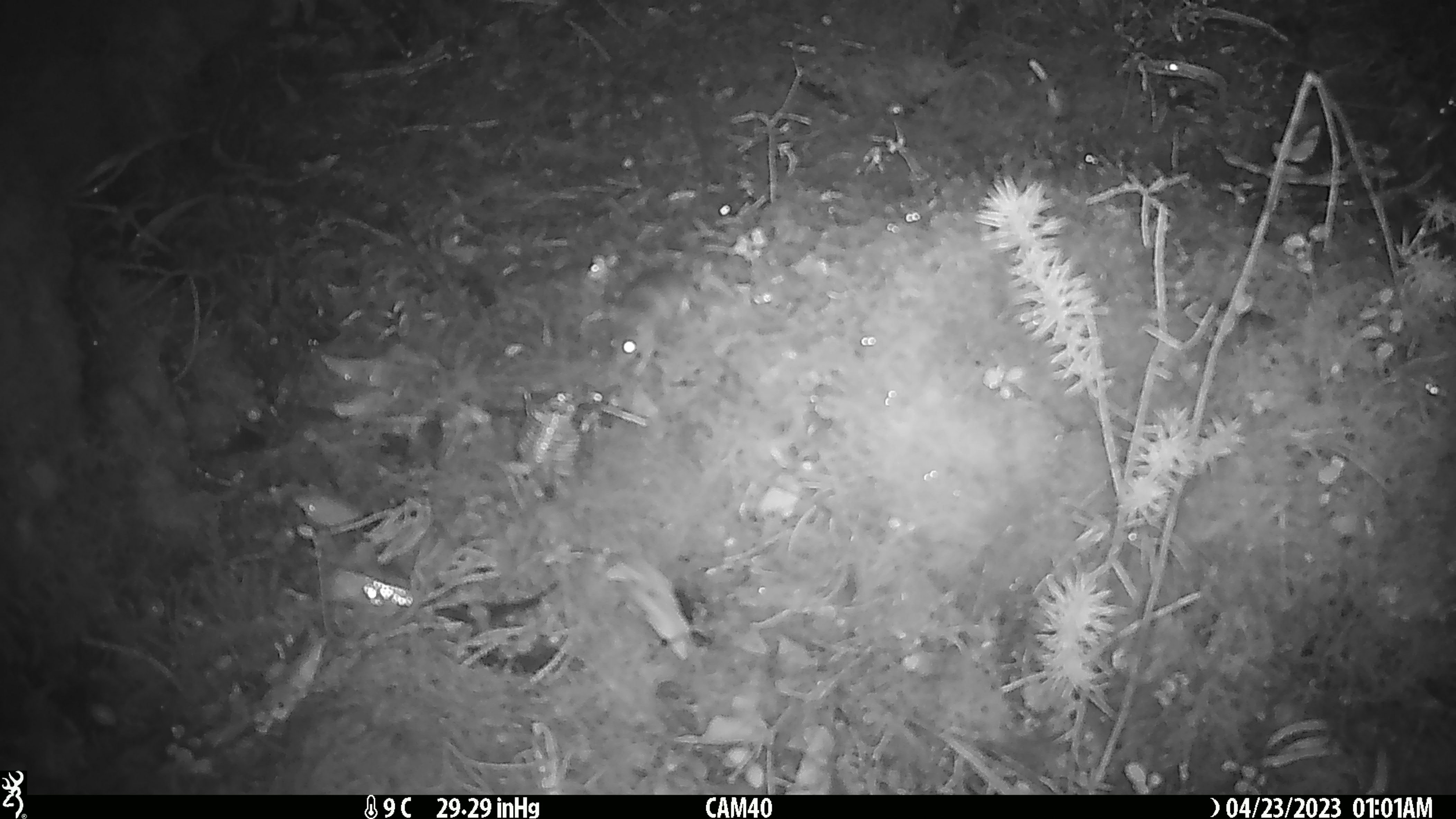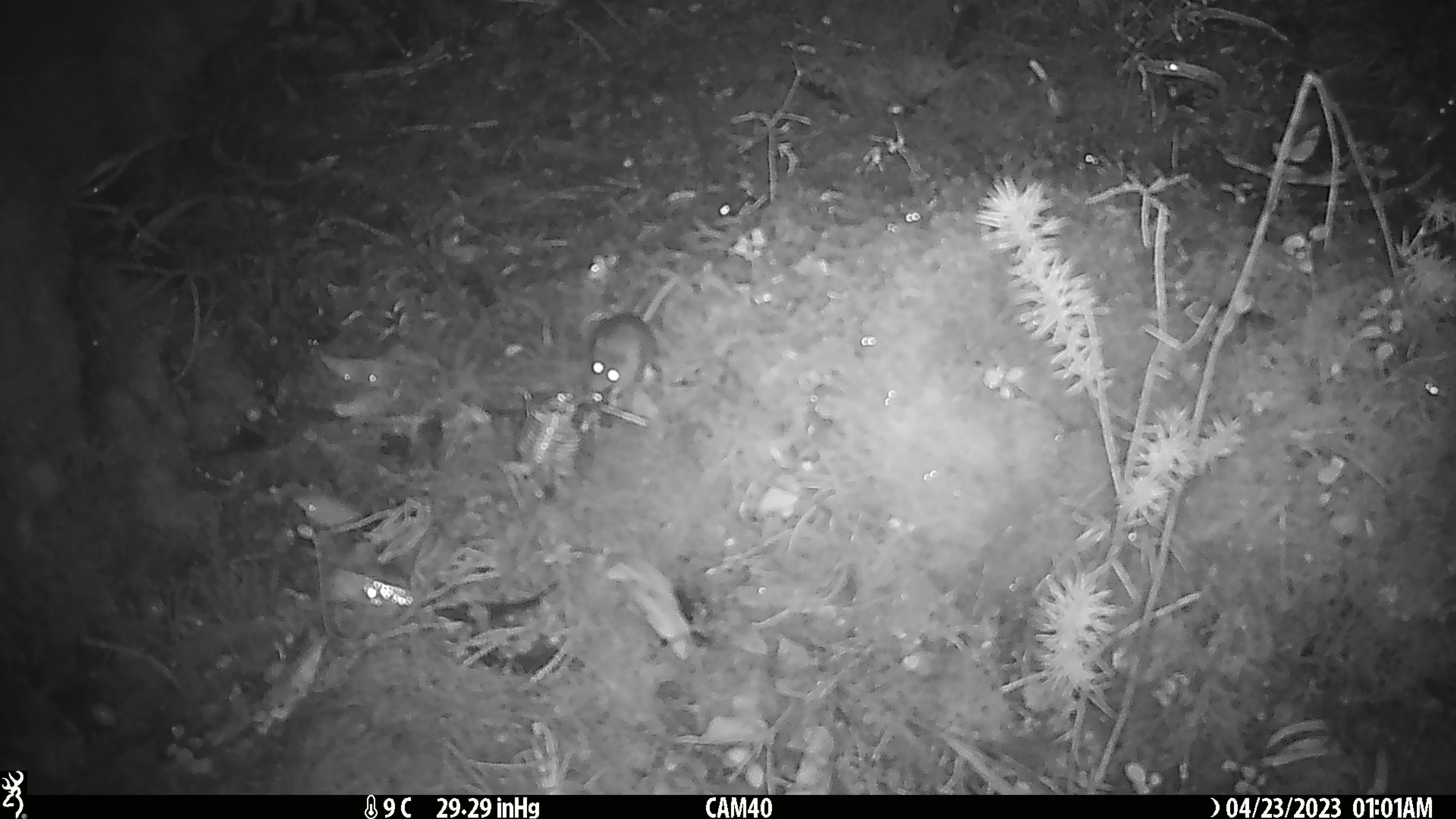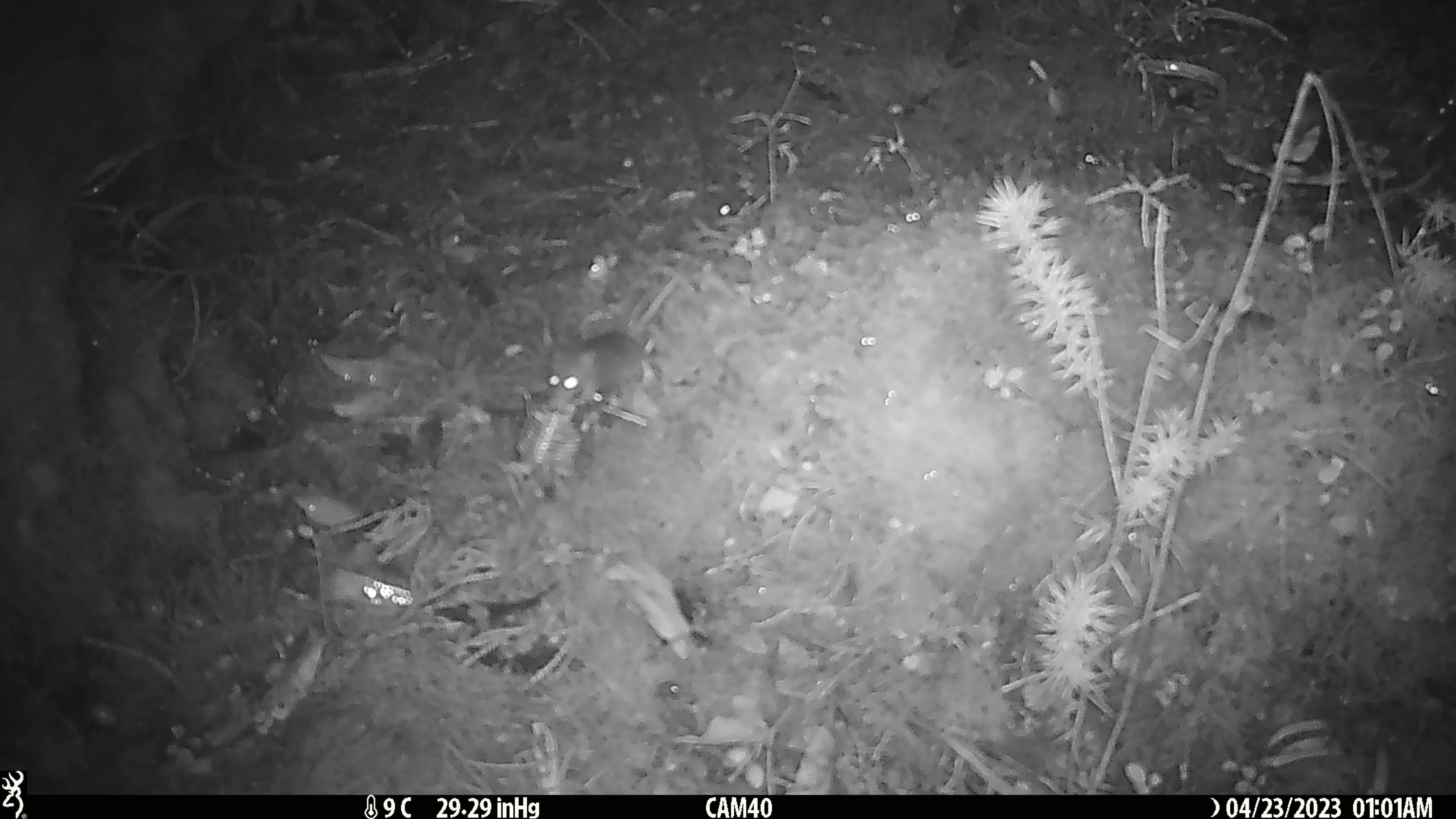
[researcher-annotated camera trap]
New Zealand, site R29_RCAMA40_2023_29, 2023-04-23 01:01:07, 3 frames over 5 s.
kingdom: Animalia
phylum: Chordata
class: Mammalia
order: Rodentia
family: Muridae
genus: Mus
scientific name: Mus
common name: mouse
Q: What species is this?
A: Mouse (Mus).